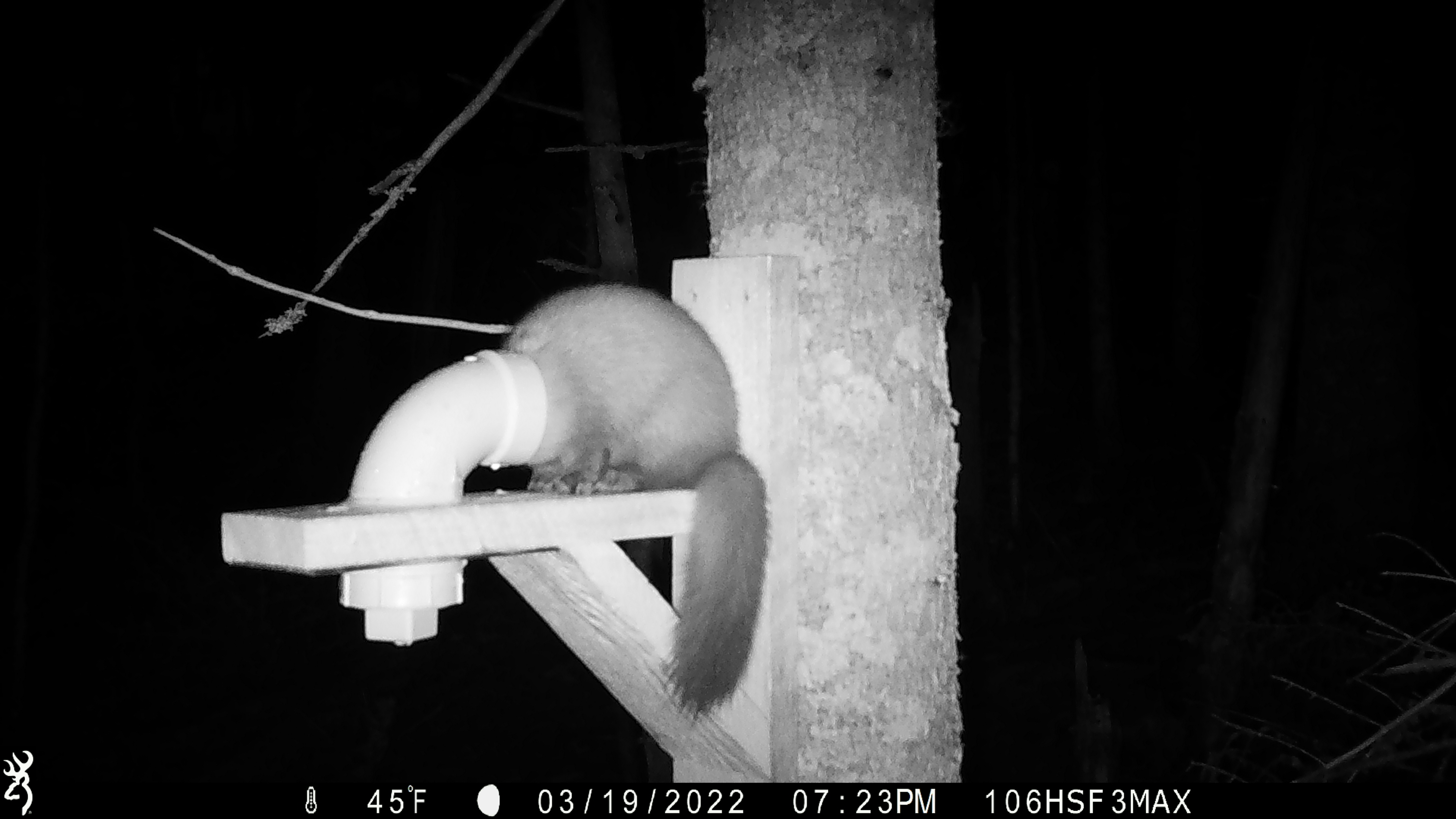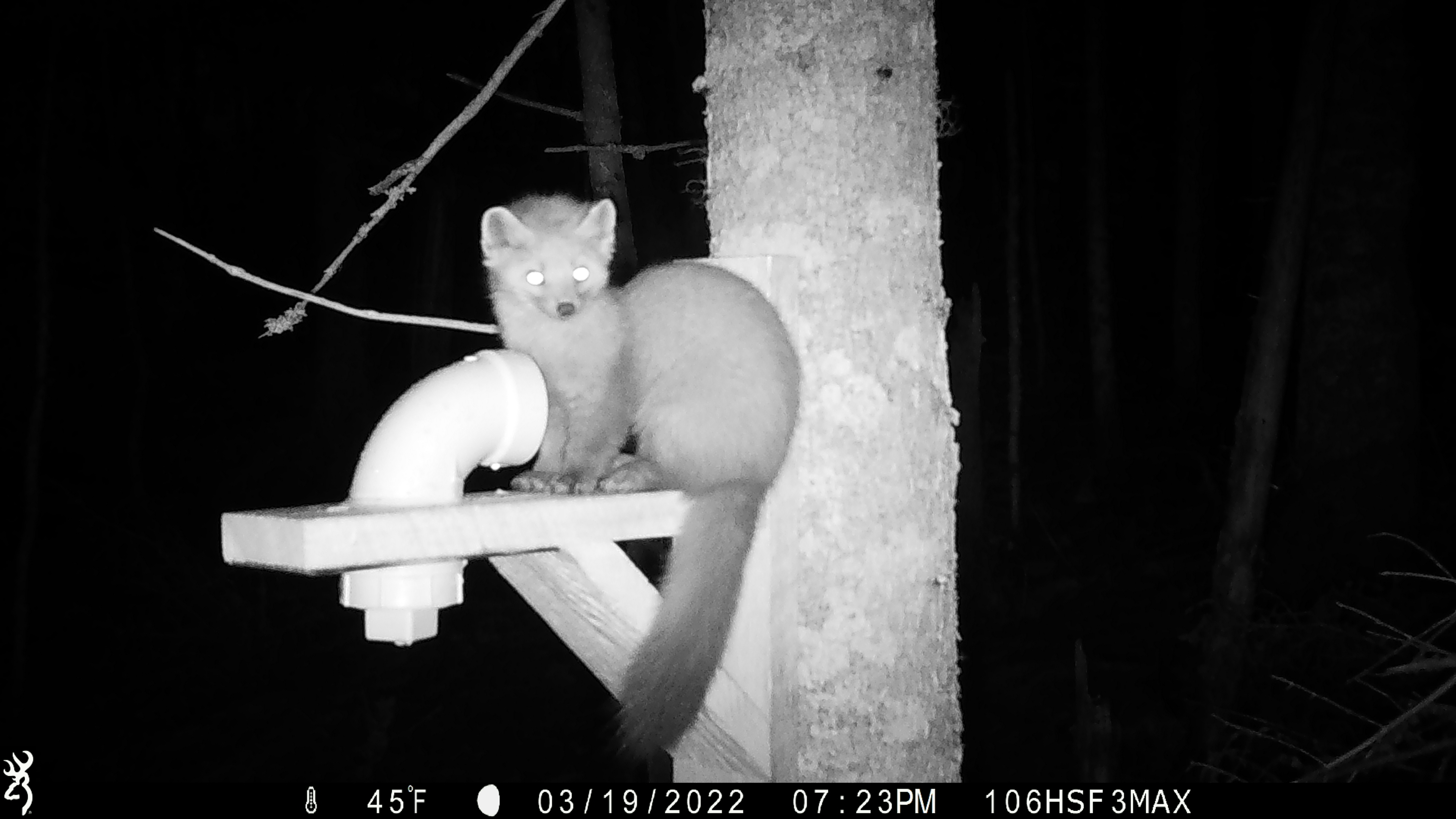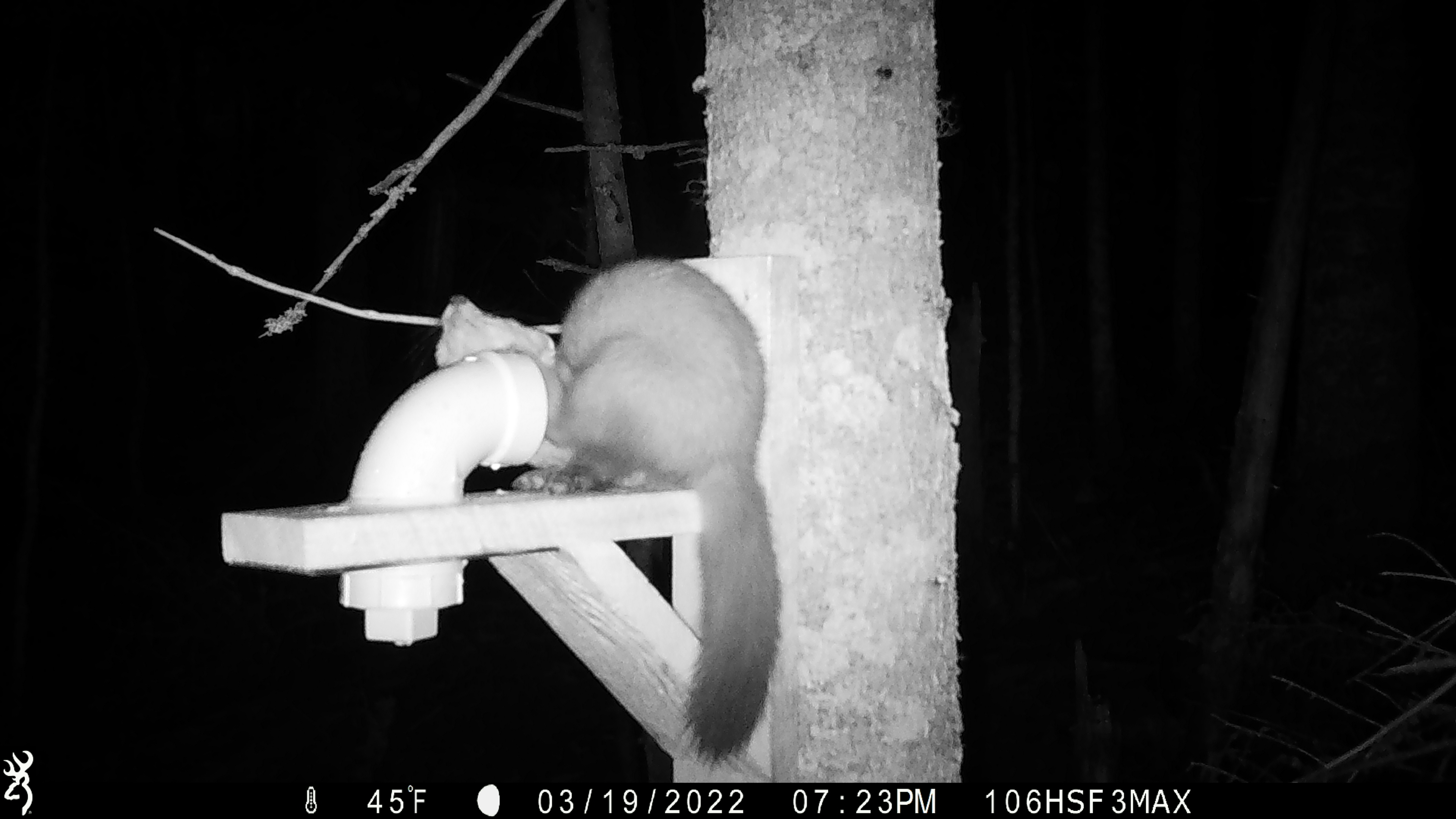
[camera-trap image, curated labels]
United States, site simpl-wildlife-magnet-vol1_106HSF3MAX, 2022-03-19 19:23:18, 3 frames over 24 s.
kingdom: Animalia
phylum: Chordata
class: Mammalia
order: Carnivora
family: Mustelidae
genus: Martes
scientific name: Martes americana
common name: american marten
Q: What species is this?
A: American marten (Martes americana).